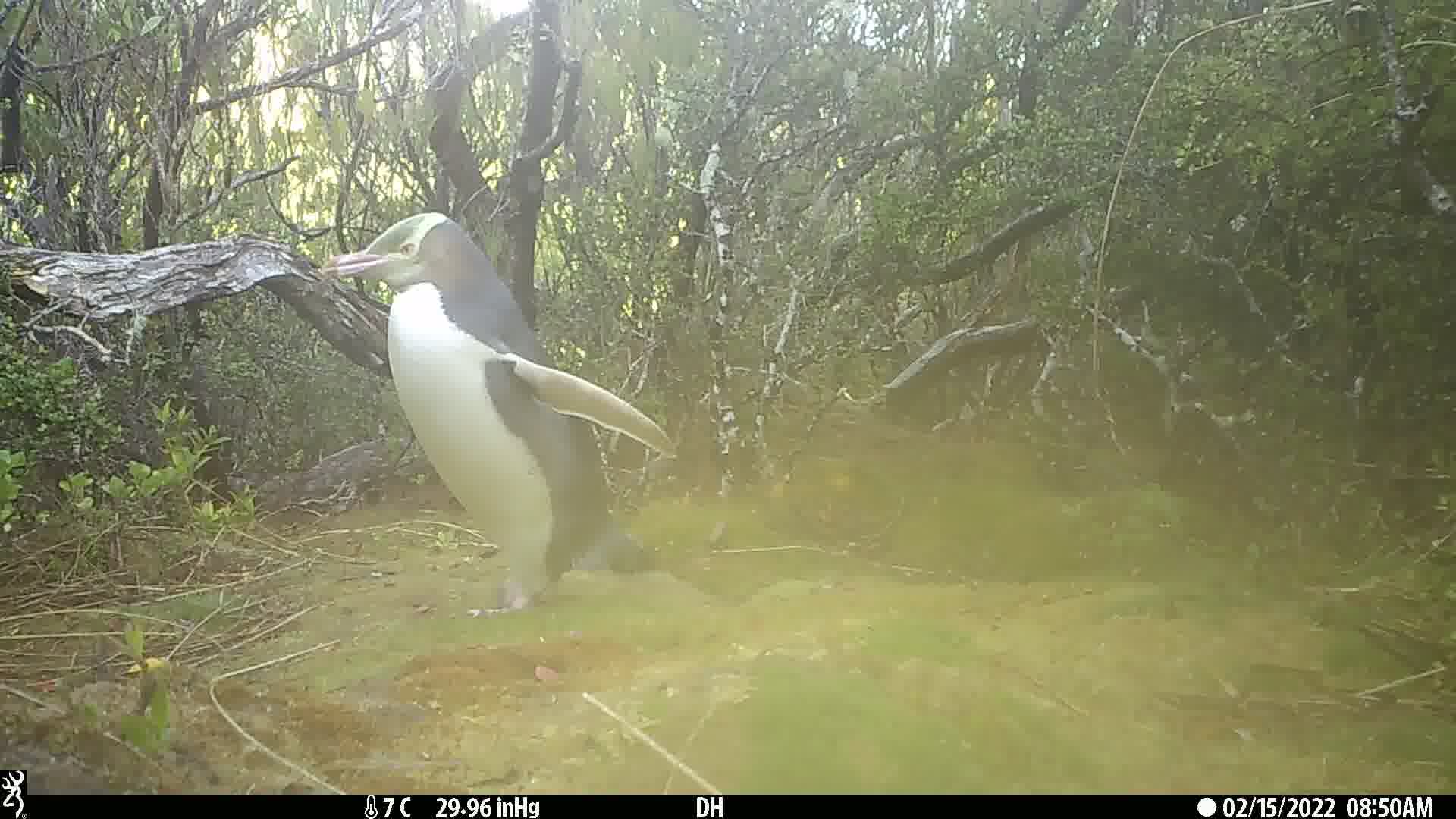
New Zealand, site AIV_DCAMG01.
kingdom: Animalia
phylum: Chordata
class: Aves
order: Sphenisciformes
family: Spheniscidae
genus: Megadyptes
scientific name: Megadyptes antipodes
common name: yellow-eyed penguin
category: yellow eyed penguin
Yellow eyed penguin (yellow-eyed penguin) (Megadyptes antipodes).